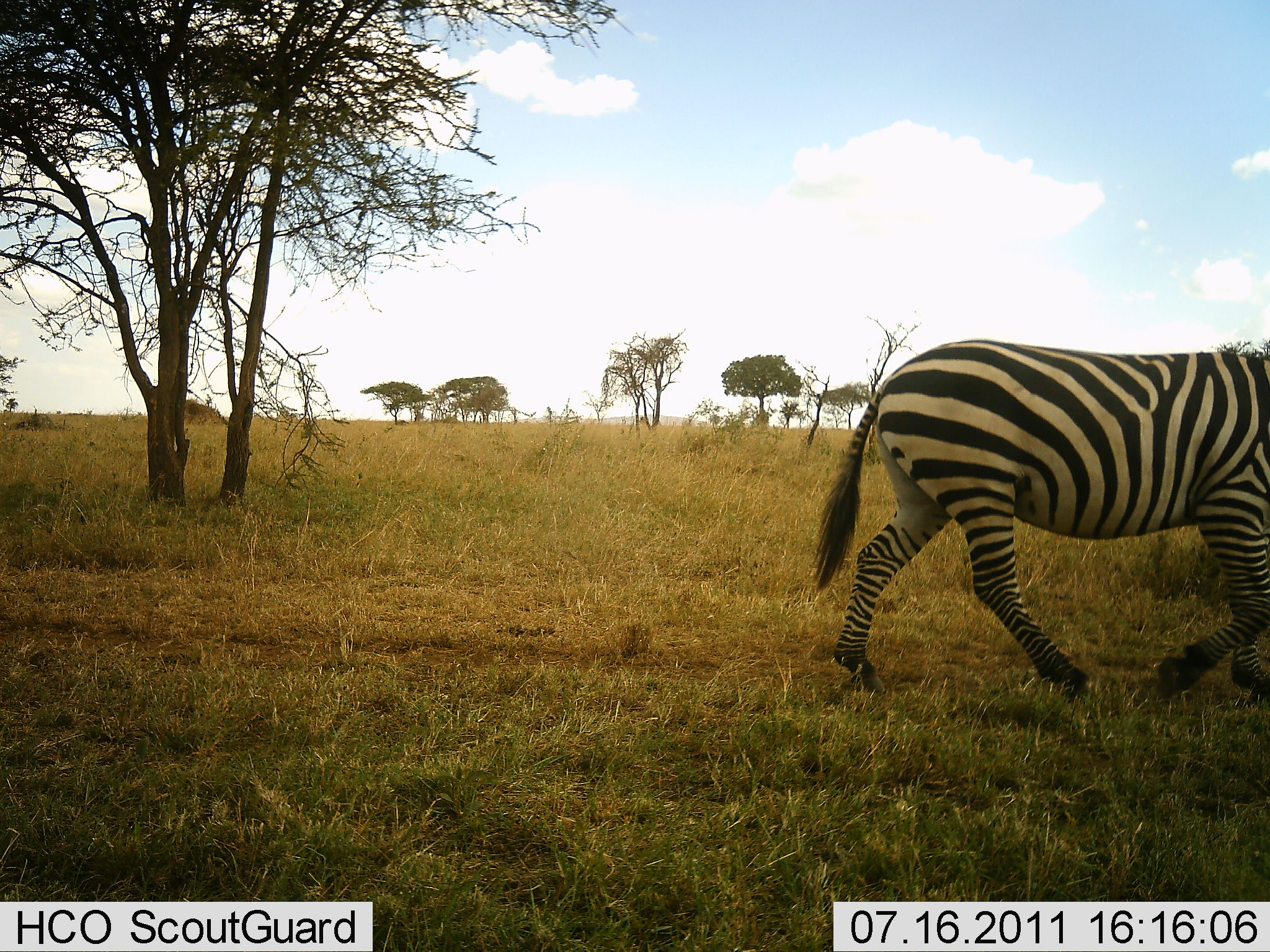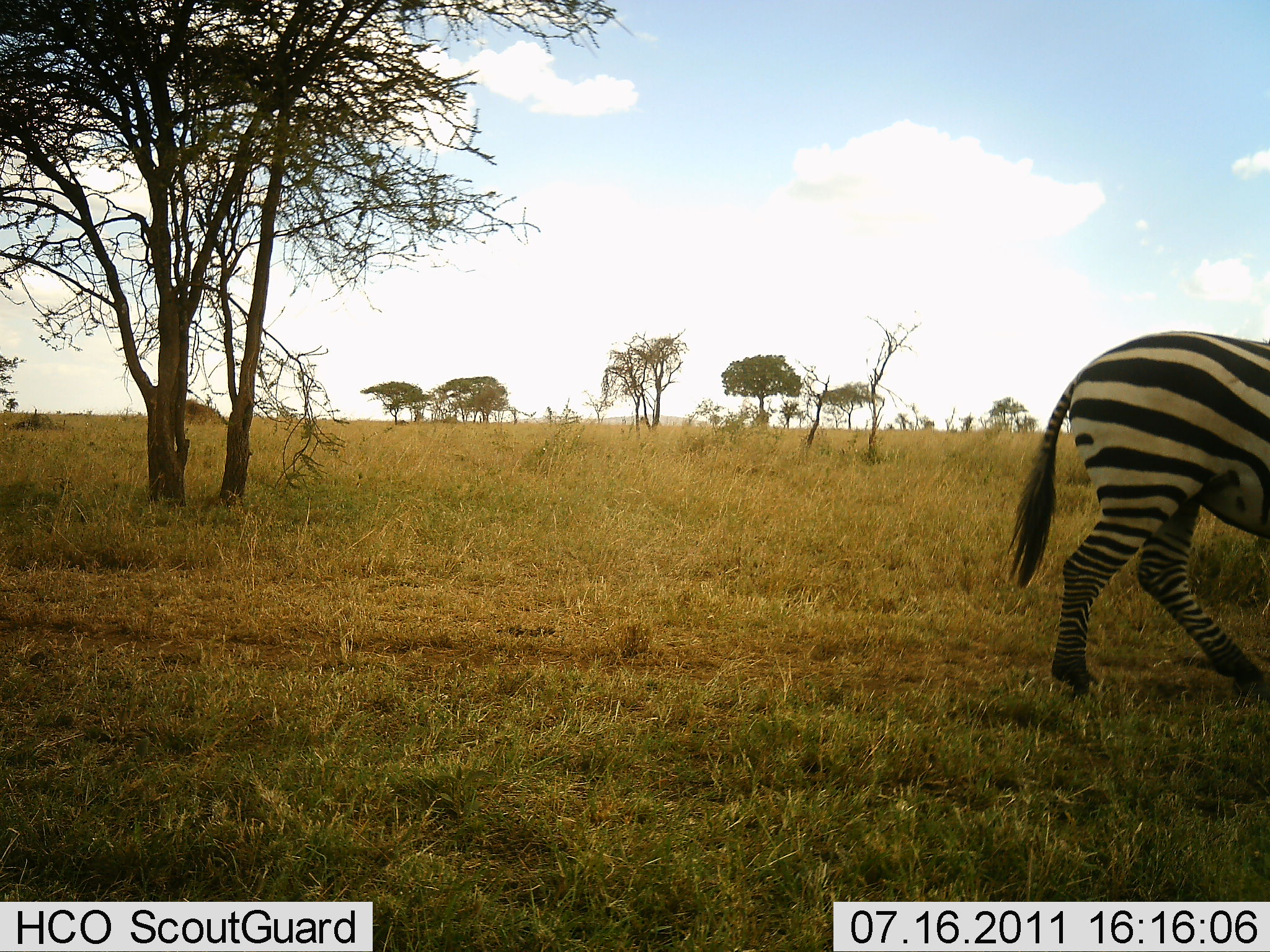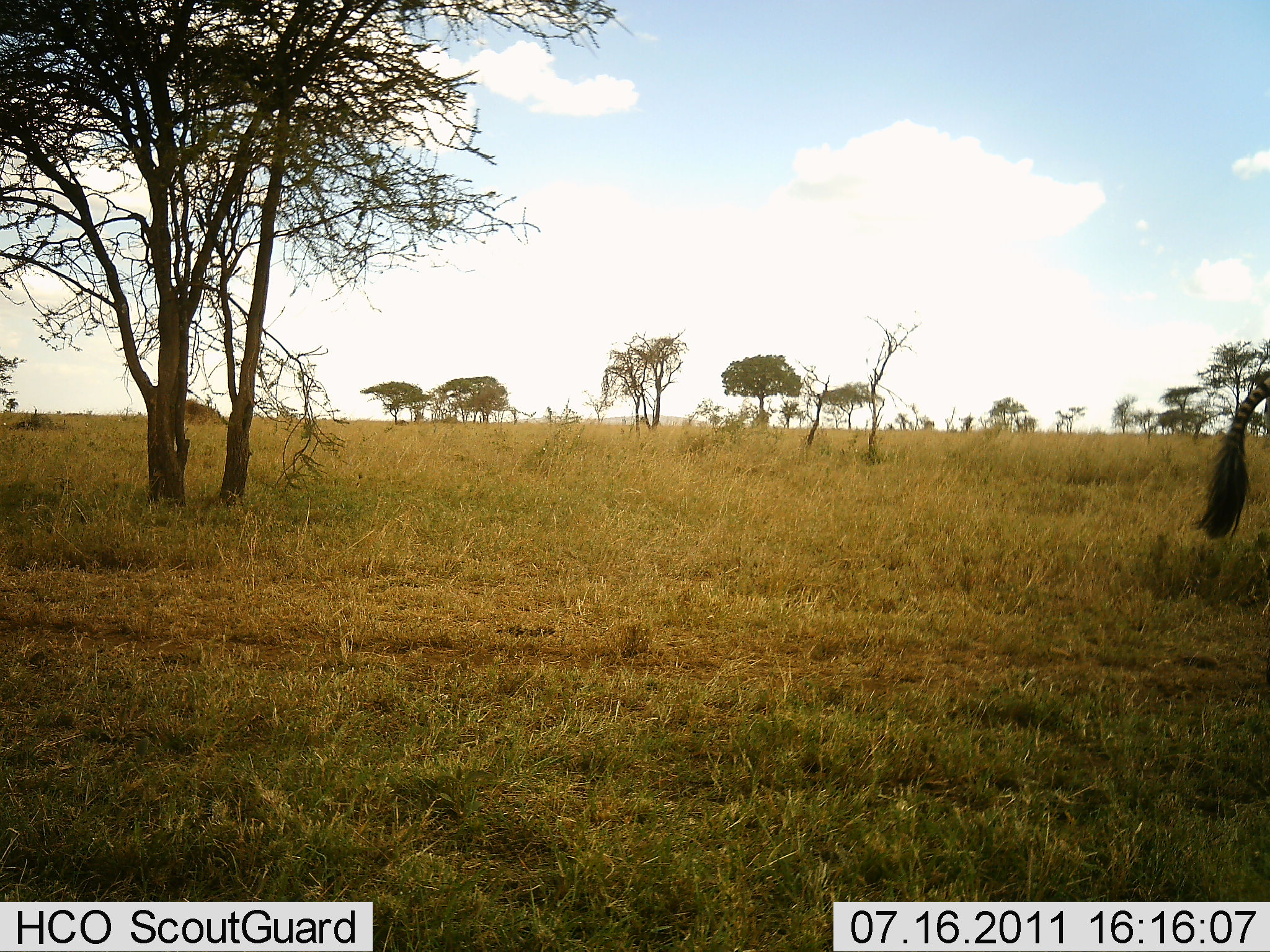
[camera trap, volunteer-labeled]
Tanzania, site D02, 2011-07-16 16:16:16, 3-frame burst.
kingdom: Animalia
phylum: Chordata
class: Mammalia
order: Perissodactyla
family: Equidae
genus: Equus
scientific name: Equus quagga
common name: plains zebra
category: zebra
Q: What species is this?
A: Zebra (plains zebra) (Equus quagga).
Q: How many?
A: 1.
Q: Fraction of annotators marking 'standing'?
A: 0%.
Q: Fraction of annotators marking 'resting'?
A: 0%.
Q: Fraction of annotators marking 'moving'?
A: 100%.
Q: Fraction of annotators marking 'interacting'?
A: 0%.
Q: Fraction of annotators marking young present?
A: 0%.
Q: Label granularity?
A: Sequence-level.